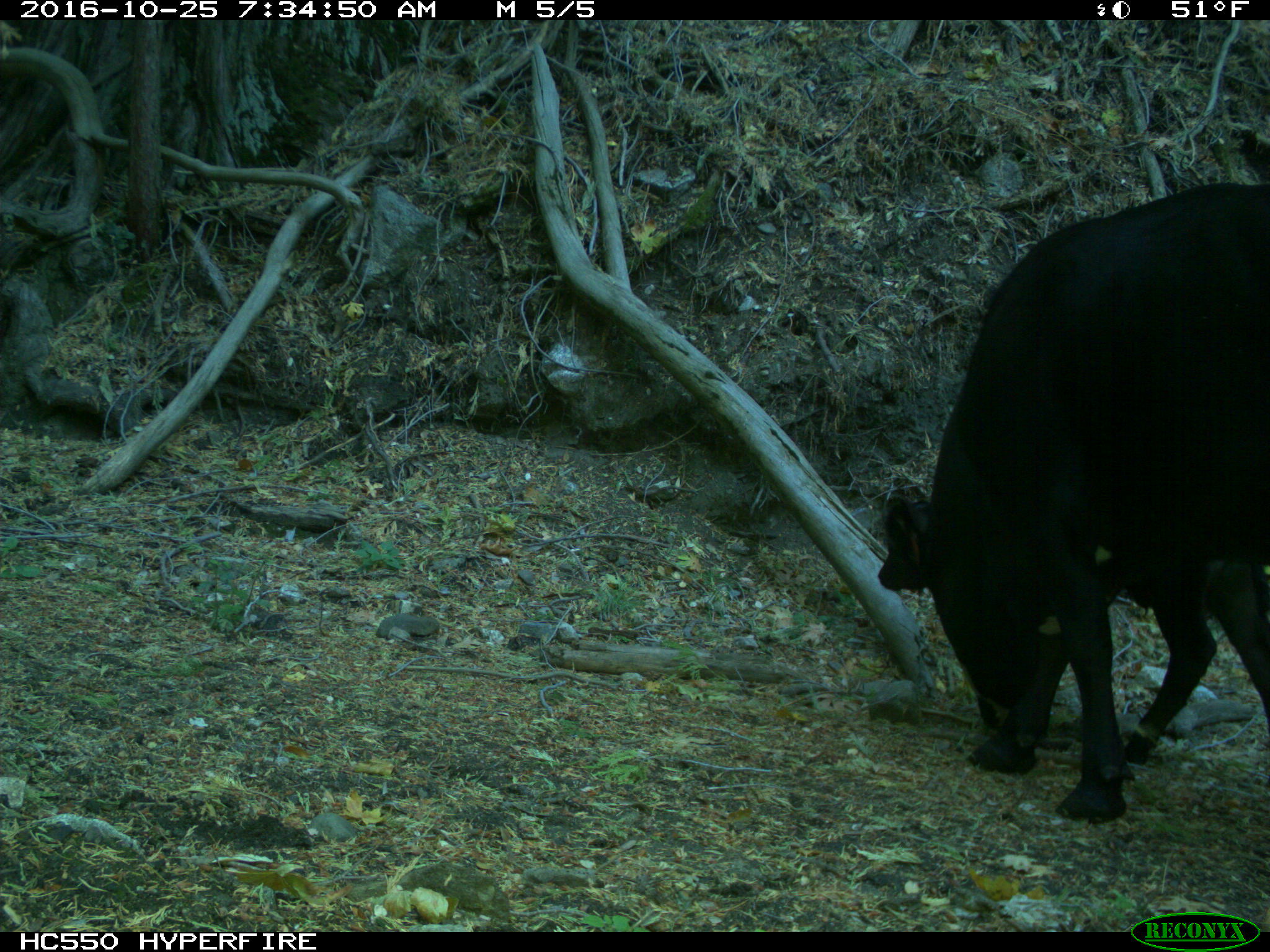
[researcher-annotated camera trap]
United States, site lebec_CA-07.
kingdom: Animalia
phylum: Chordata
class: Mammalia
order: Artiodactyla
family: Bovidae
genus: Bos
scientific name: Bos taurus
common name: domestic cow